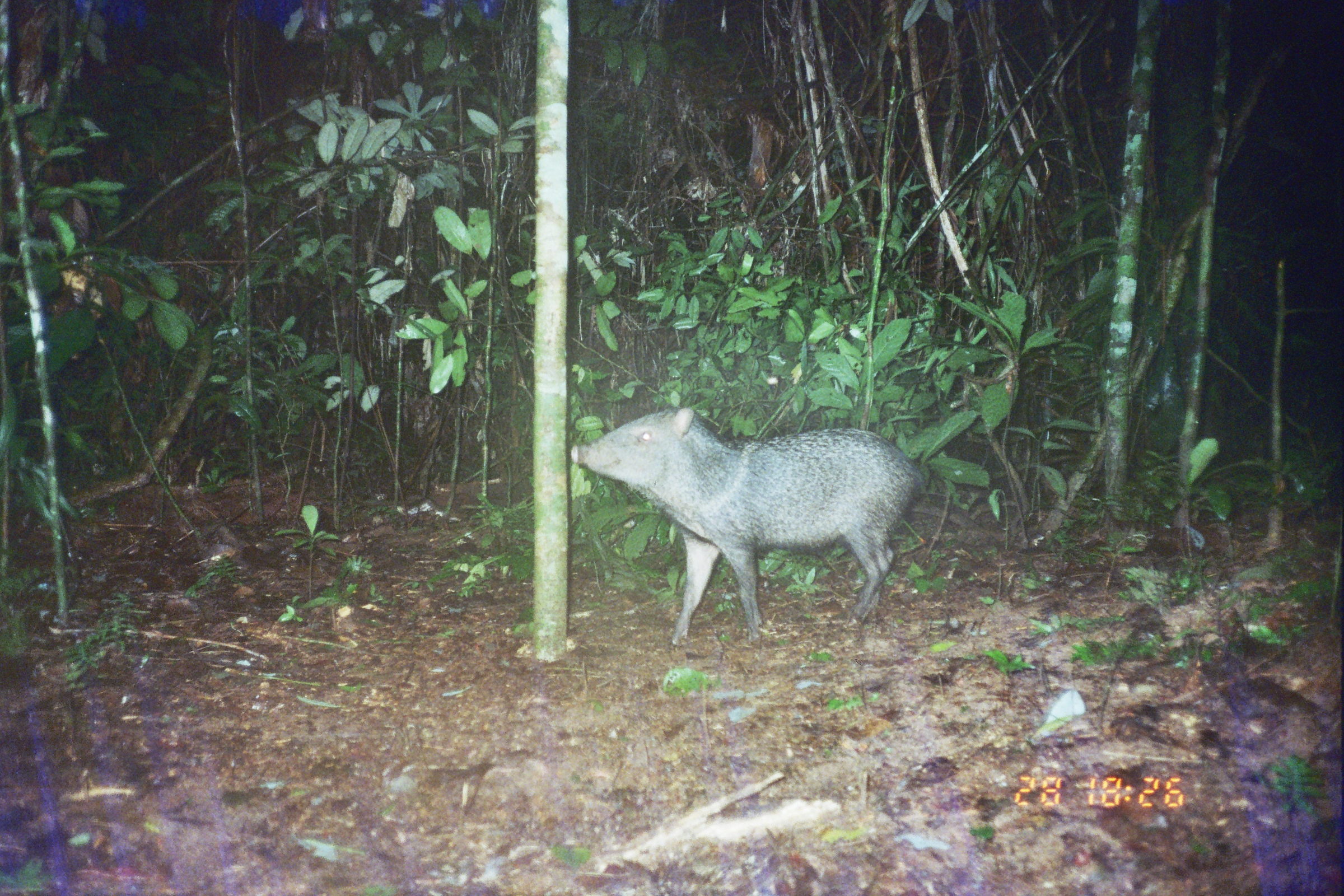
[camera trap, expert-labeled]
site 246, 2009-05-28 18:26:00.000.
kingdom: Animalia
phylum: Chordata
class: Mammalia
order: Artiodactyla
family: Tayassuidae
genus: Pecari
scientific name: Pecari tajacu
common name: collared peccary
Pecari tajacu (collared peccary).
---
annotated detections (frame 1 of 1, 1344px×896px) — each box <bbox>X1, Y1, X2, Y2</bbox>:
pecari tajacu: <bbox>571, 405, 930, 646</bbox>